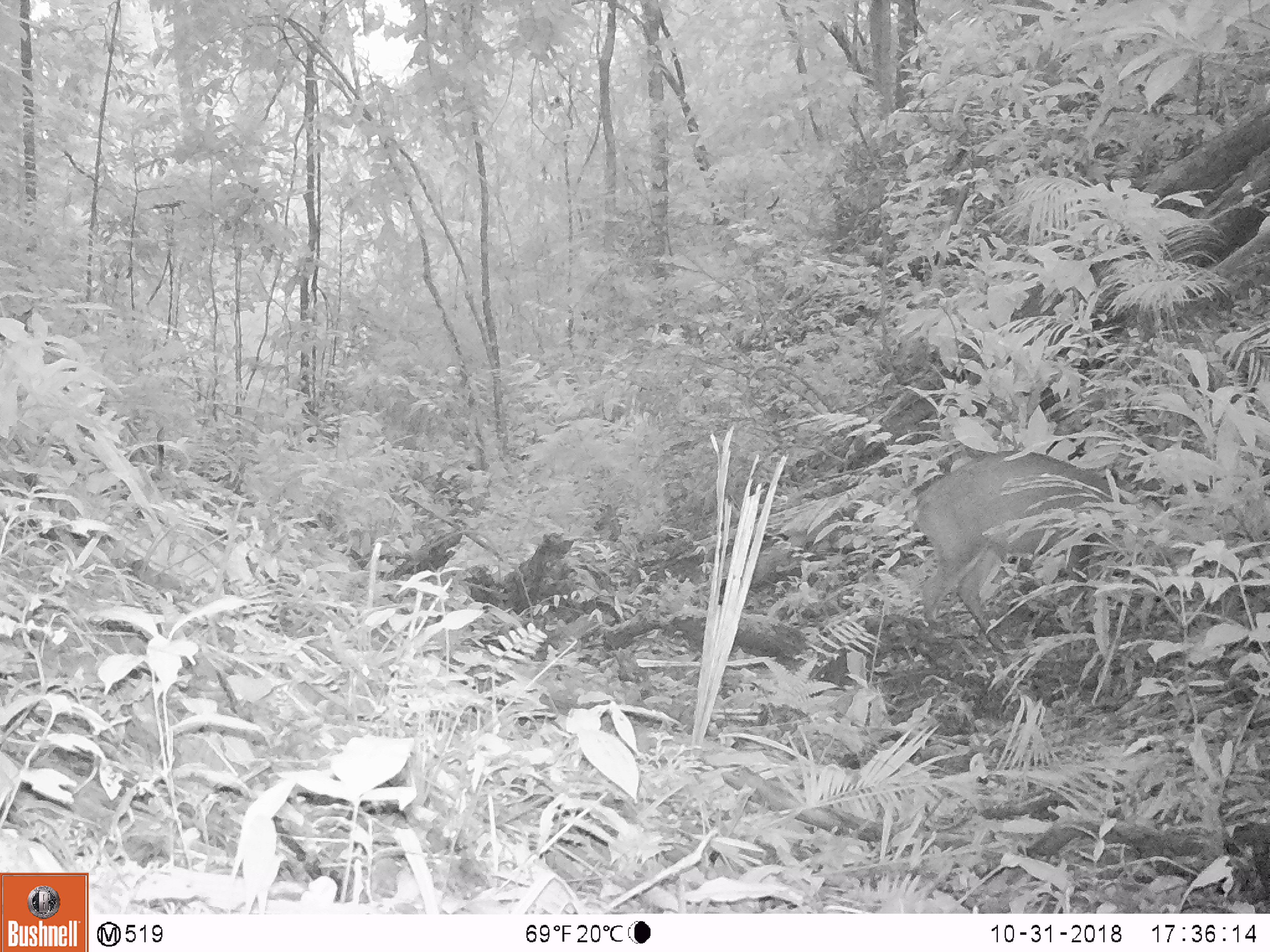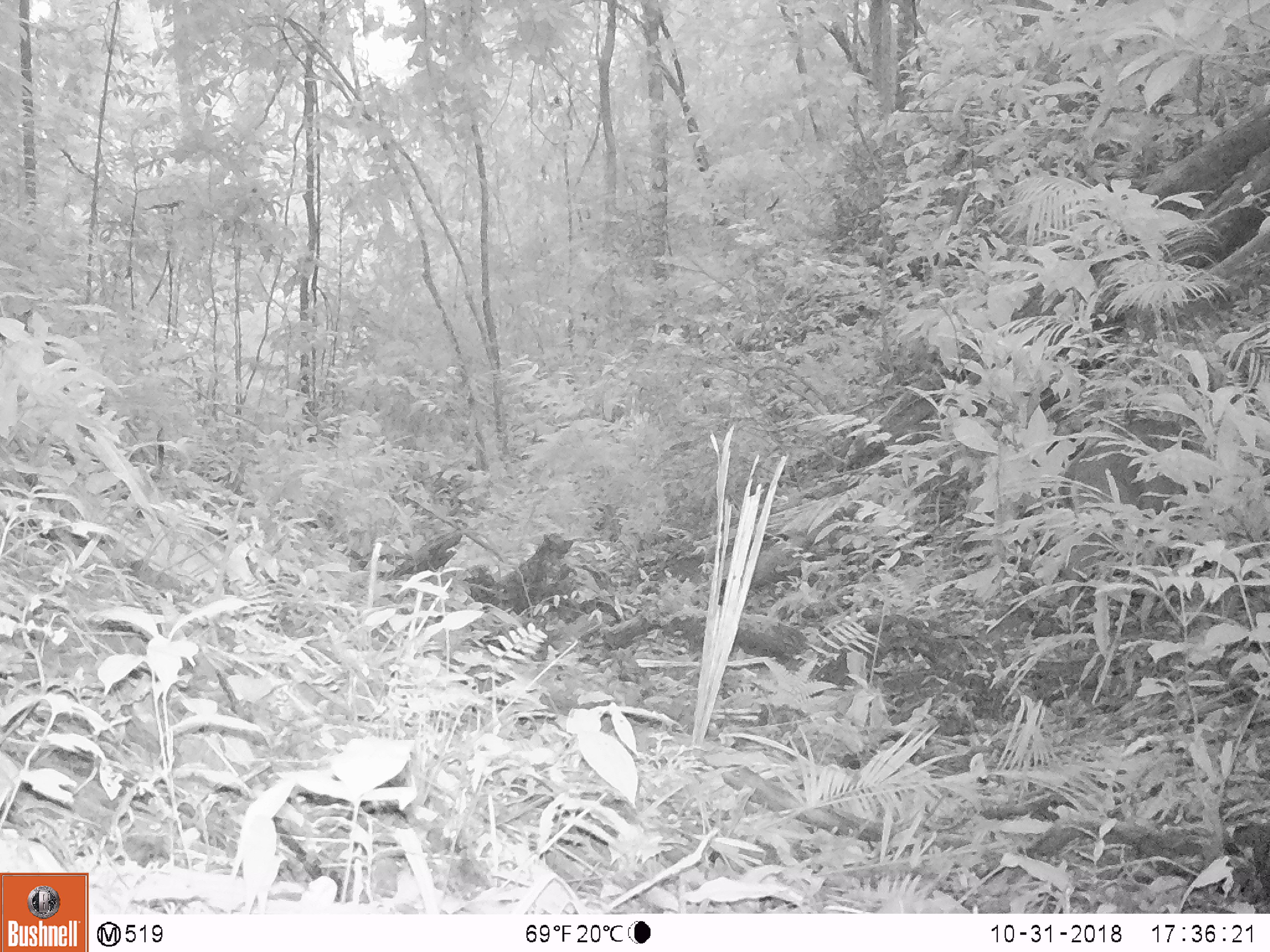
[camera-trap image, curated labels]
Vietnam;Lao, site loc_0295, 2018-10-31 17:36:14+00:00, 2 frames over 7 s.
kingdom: Animalia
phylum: Chordata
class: Mammalia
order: Artiodactyla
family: Cervidae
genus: Muntiacus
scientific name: Muntiacus vuquangensis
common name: large-antlered muntjac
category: large antlered muntjac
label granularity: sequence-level